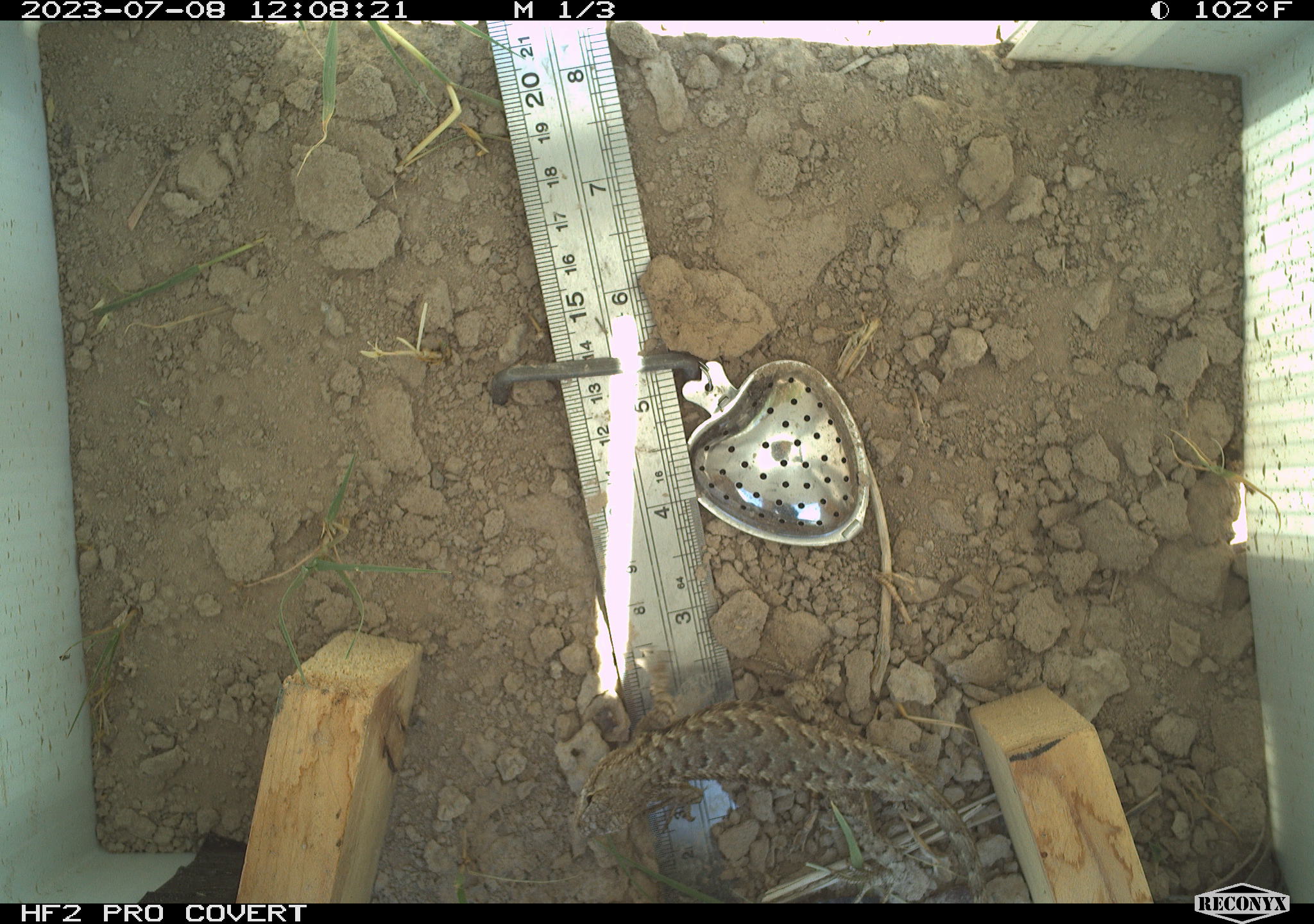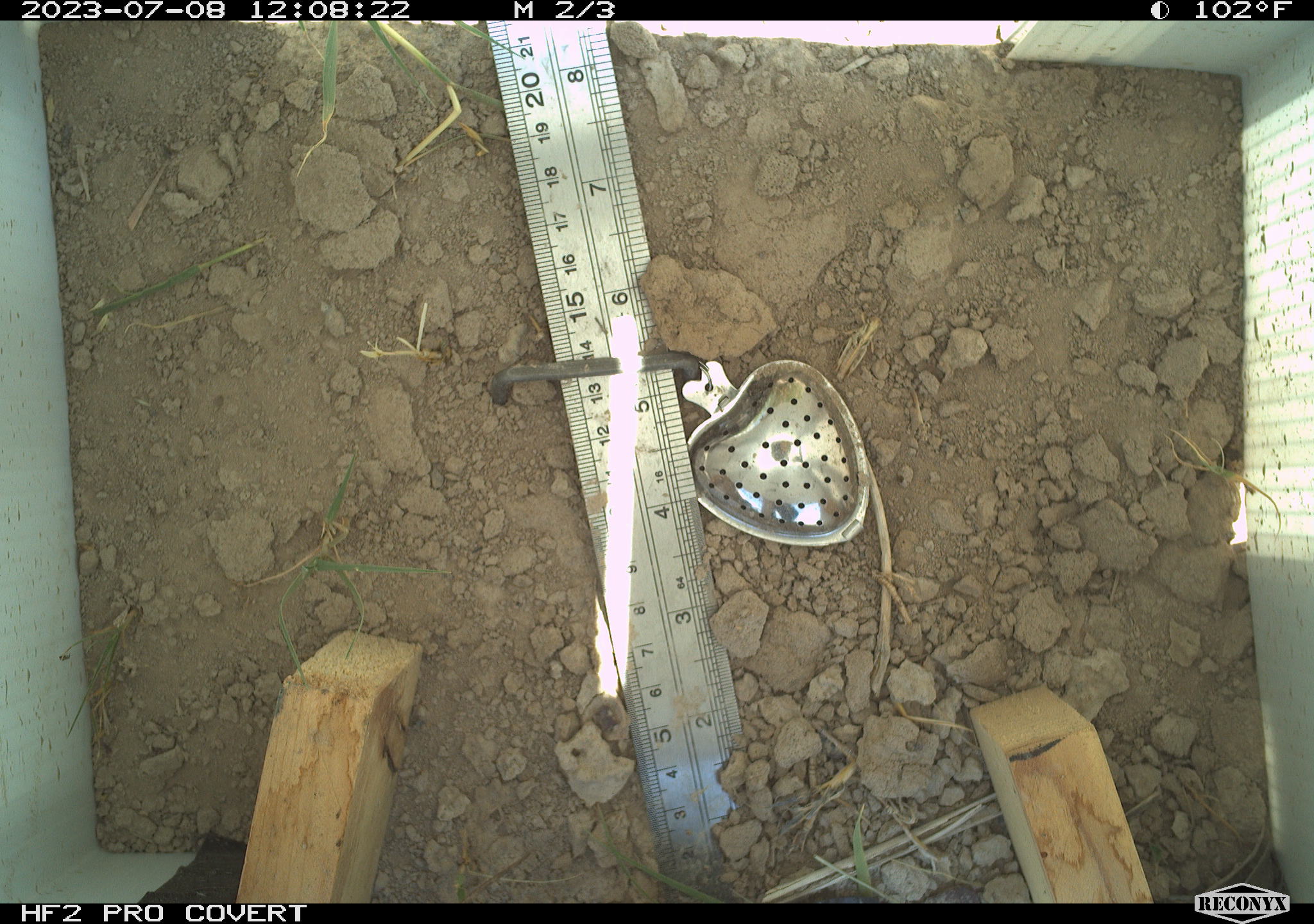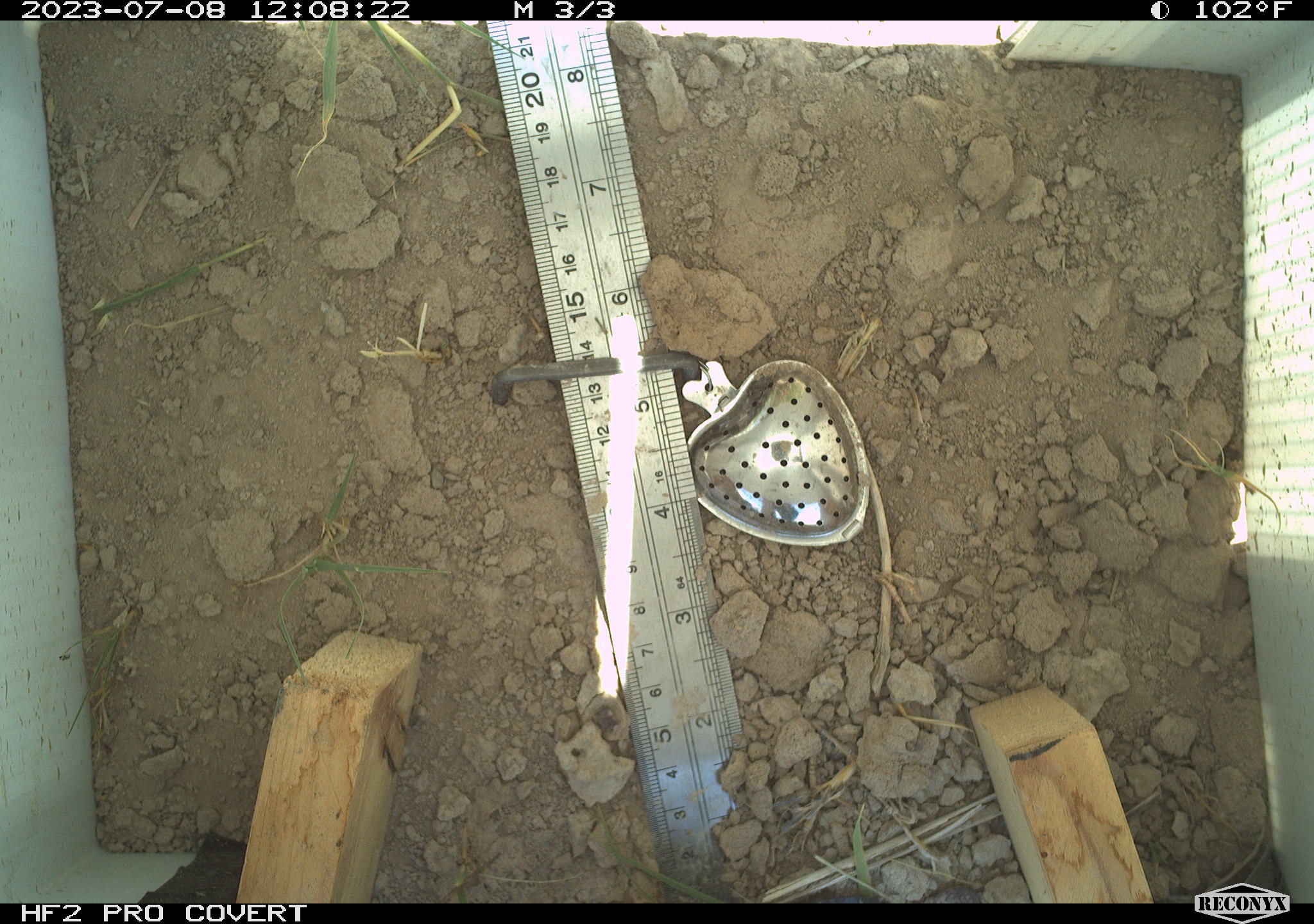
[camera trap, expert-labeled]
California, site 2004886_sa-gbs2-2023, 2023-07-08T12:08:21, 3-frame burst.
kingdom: Animalia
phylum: Chordata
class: Reptilia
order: Squamata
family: Phrynosomatidae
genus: Sceloporus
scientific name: Sceloporus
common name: spiny lizards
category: sceloporus species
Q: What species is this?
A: Sceloporus species (spiny lizards) (Sceloporus).